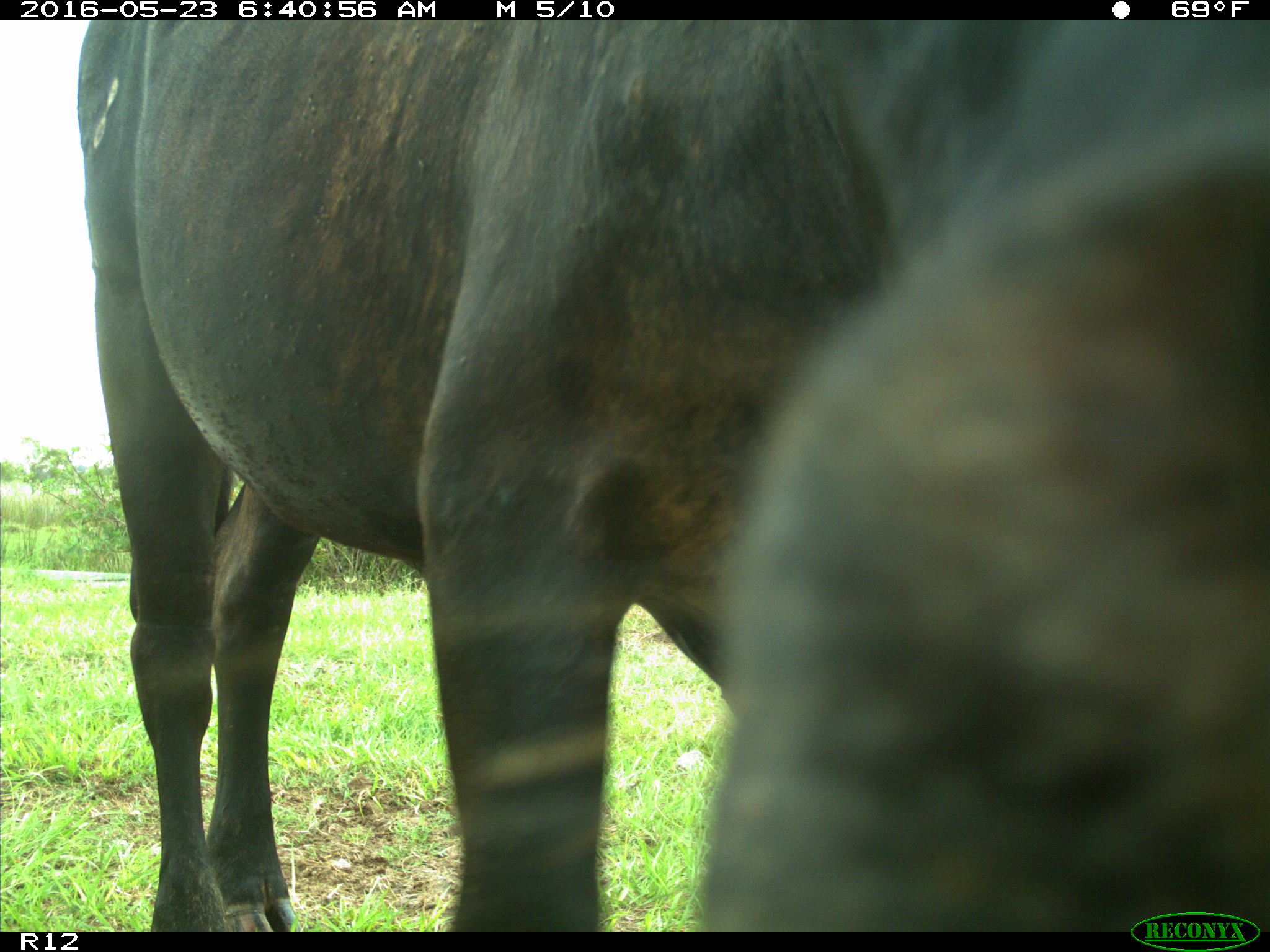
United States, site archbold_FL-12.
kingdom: Animalia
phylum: Chordata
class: Mammalia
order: Artiodactyla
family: Bovidae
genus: Bos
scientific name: Bos taurus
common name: domestic cow